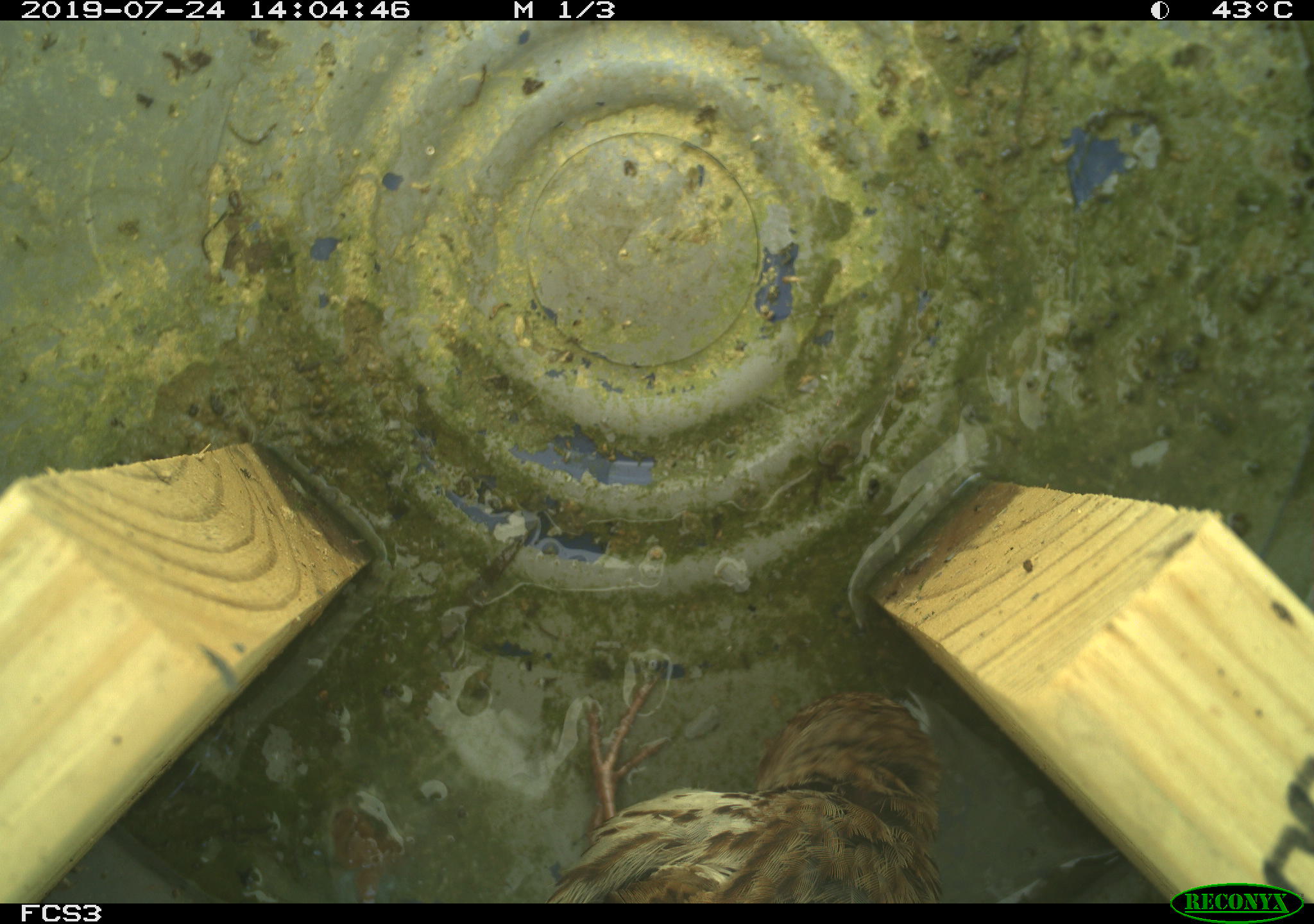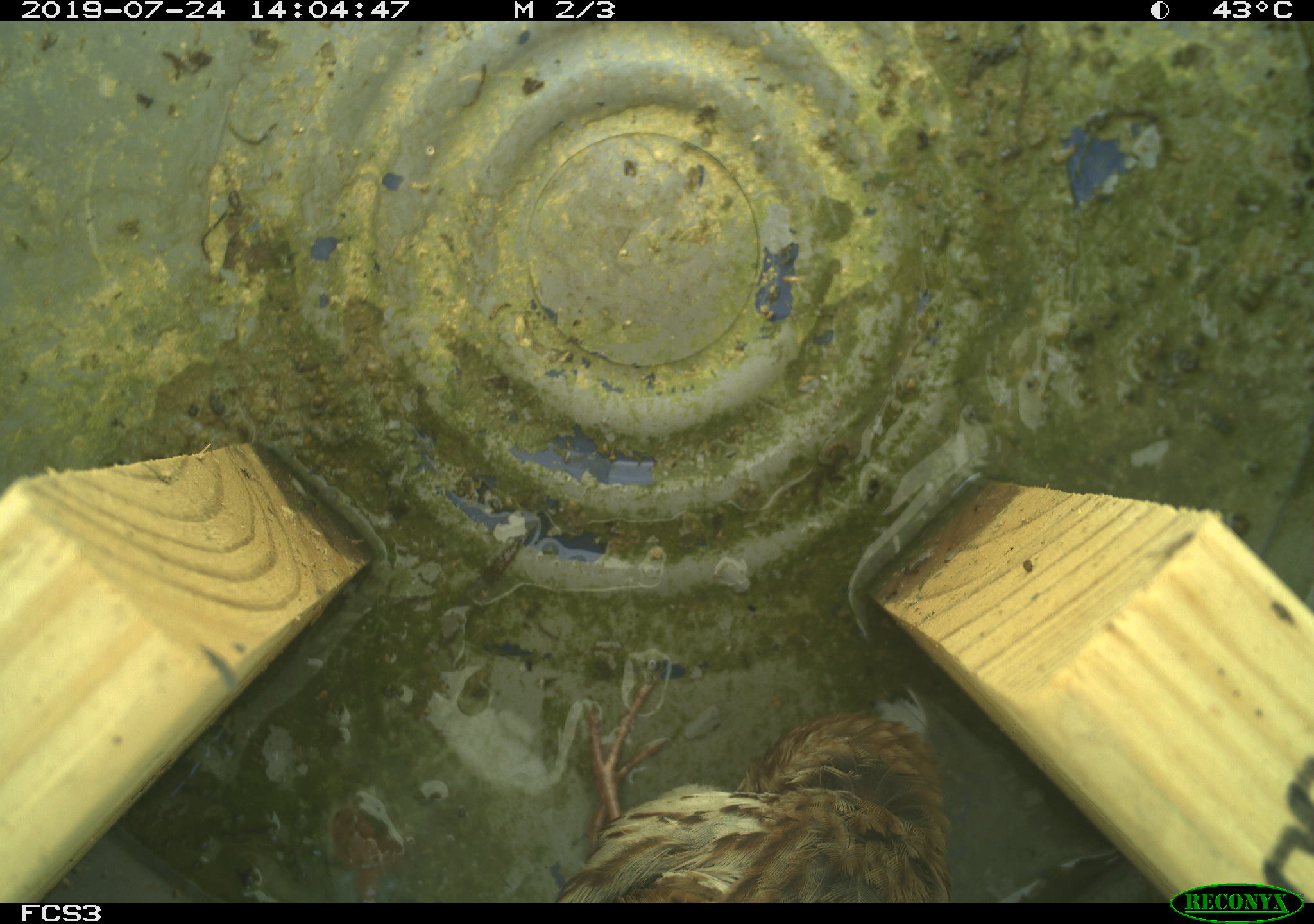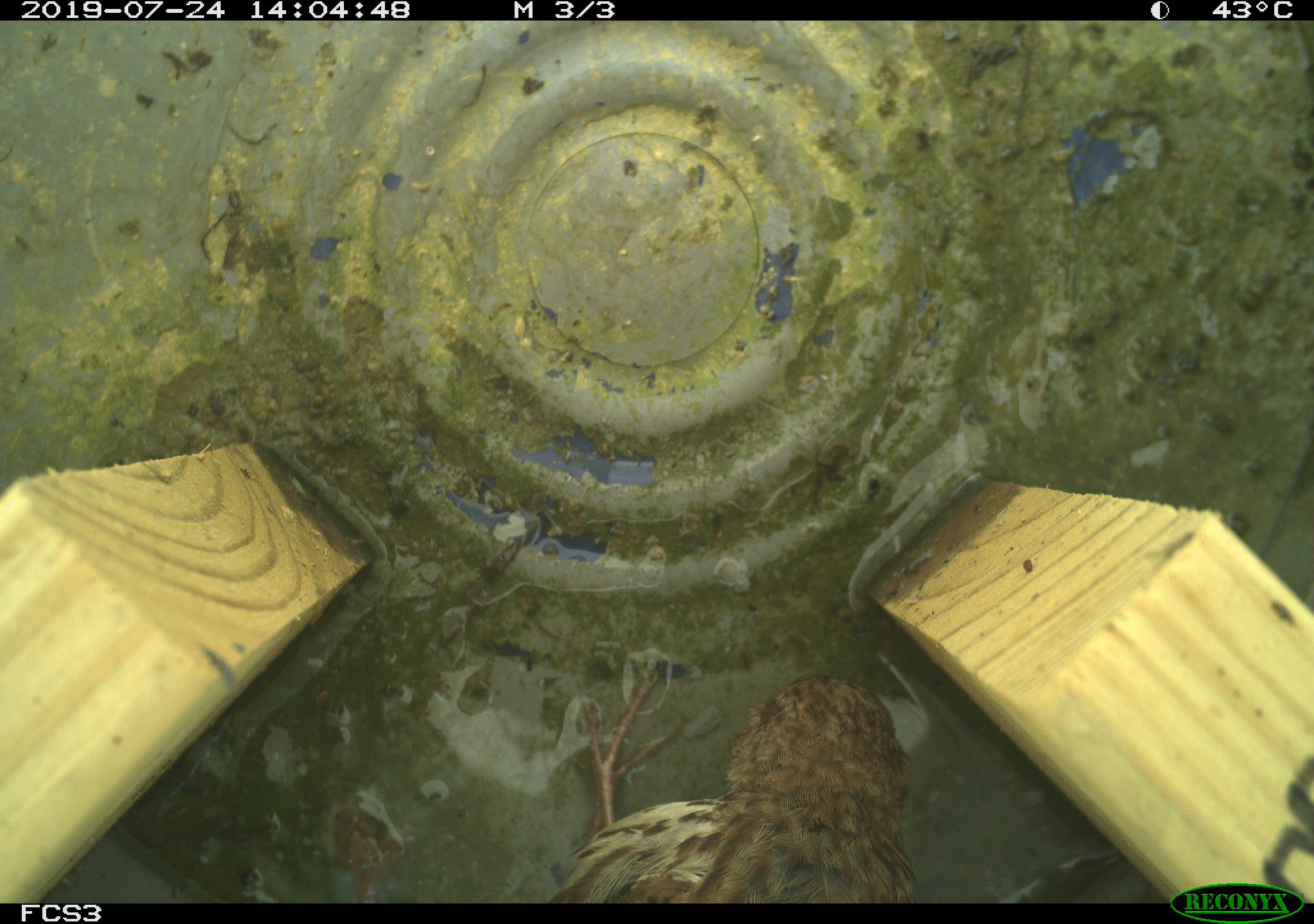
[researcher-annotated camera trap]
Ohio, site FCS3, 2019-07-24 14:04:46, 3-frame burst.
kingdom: Animalia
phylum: Chordata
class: Aves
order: Passeriformes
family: Passerellidae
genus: Melospiza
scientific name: Melospiza melodia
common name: song sparrow